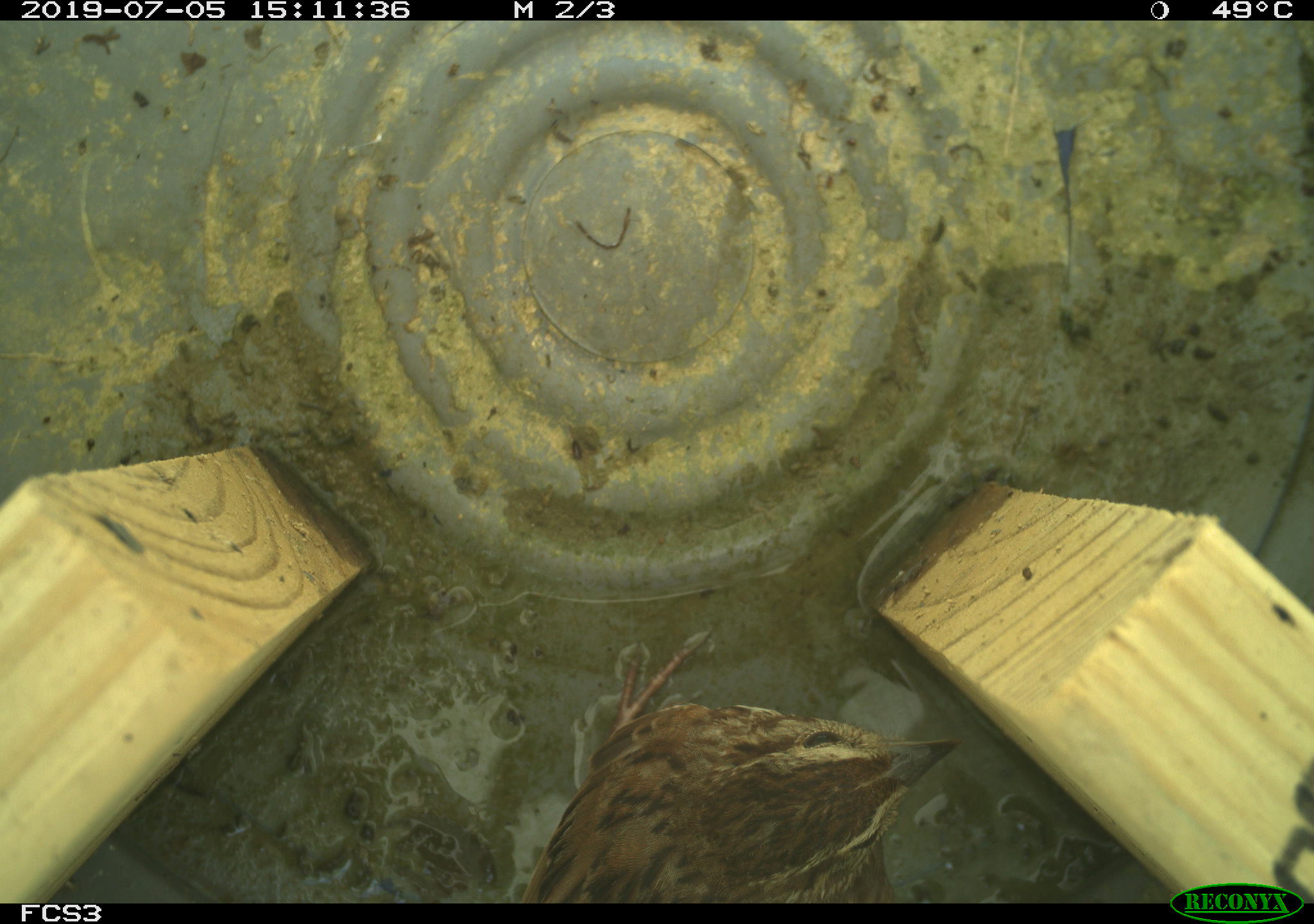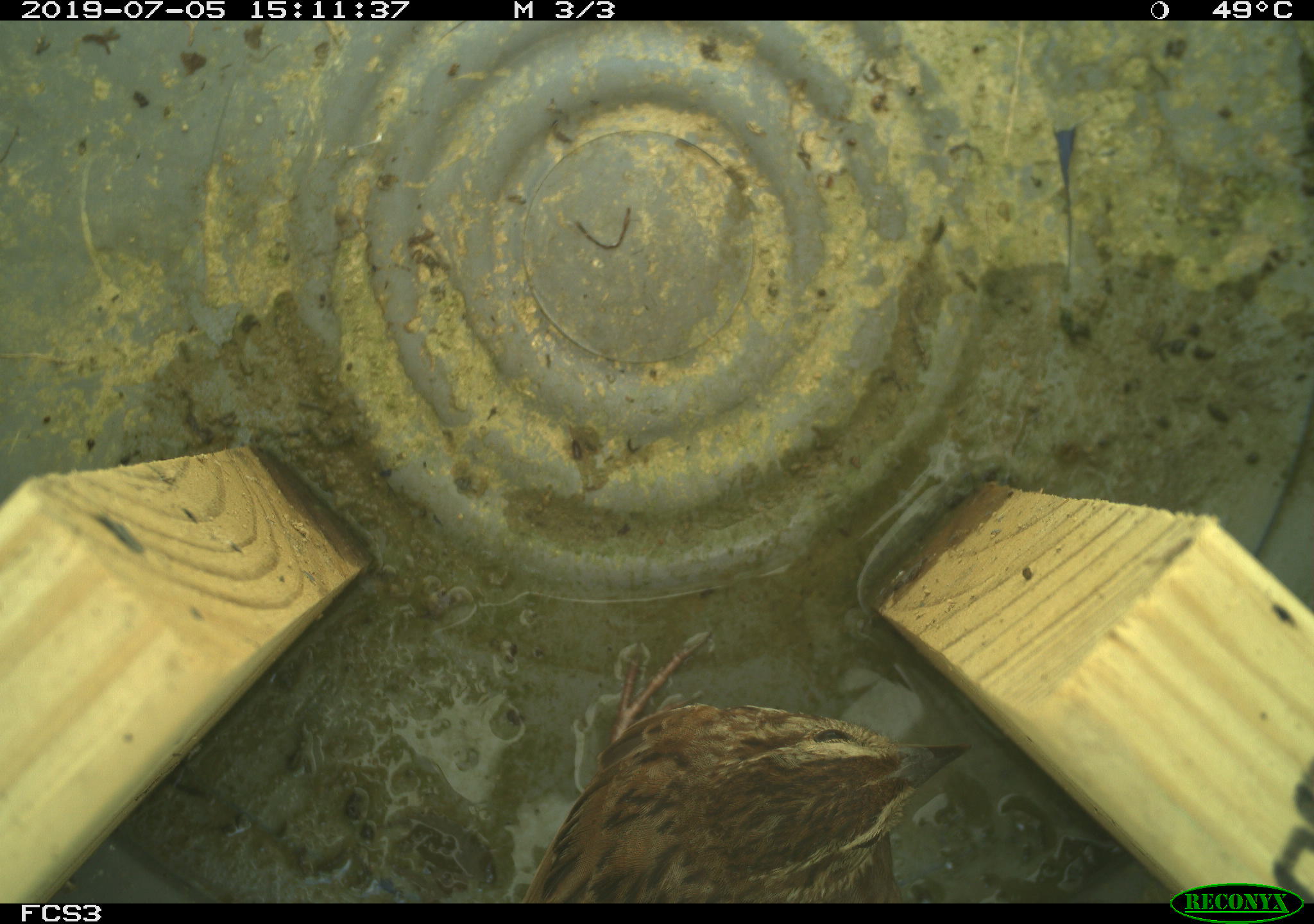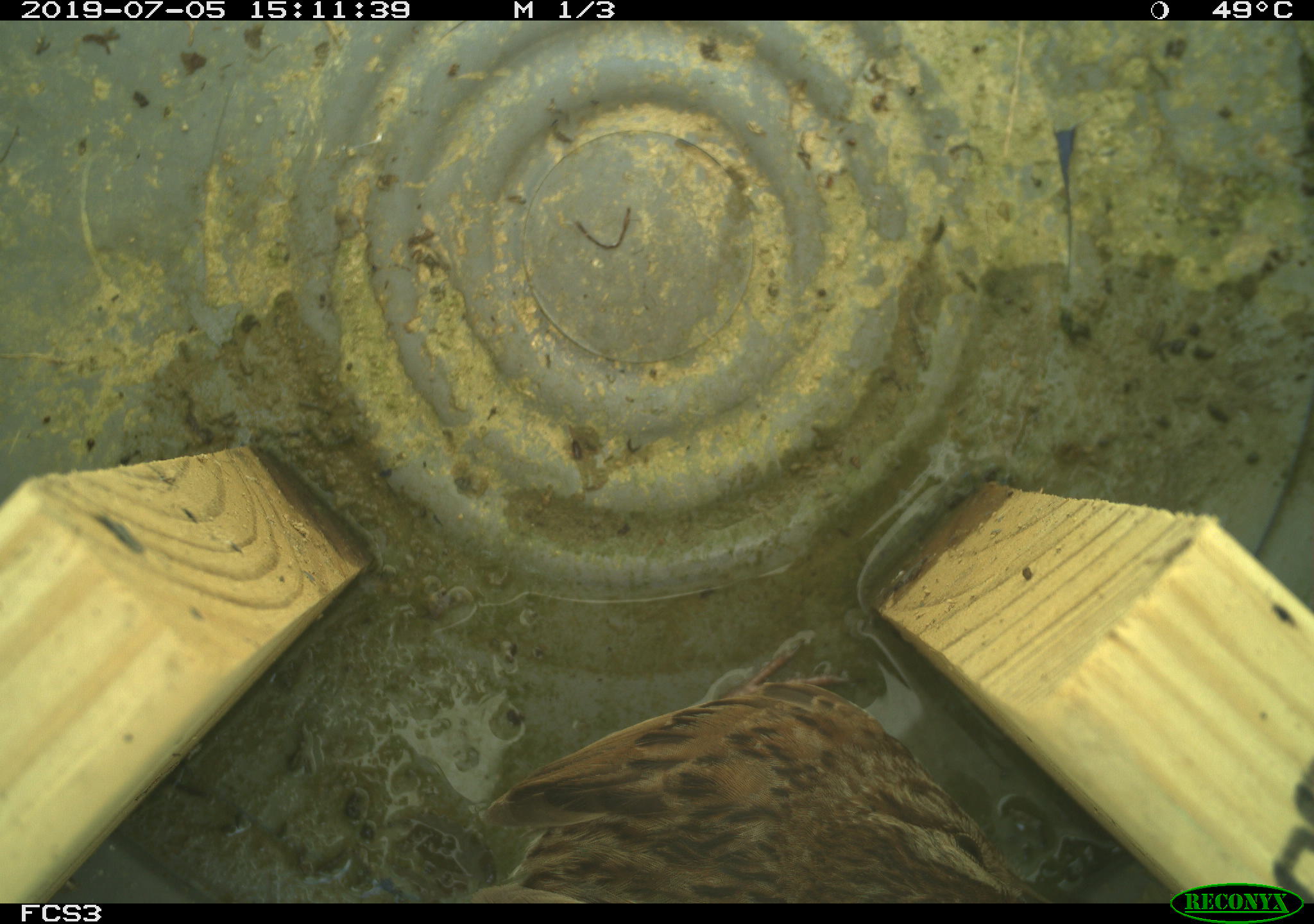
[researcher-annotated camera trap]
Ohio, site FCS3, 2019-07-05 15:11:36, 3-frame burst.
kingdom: Animalia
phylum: Chordata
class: Aves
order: Passeriformes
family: Passerellidae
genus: Melospiza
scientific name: Melospiza melodia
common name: song sparrow